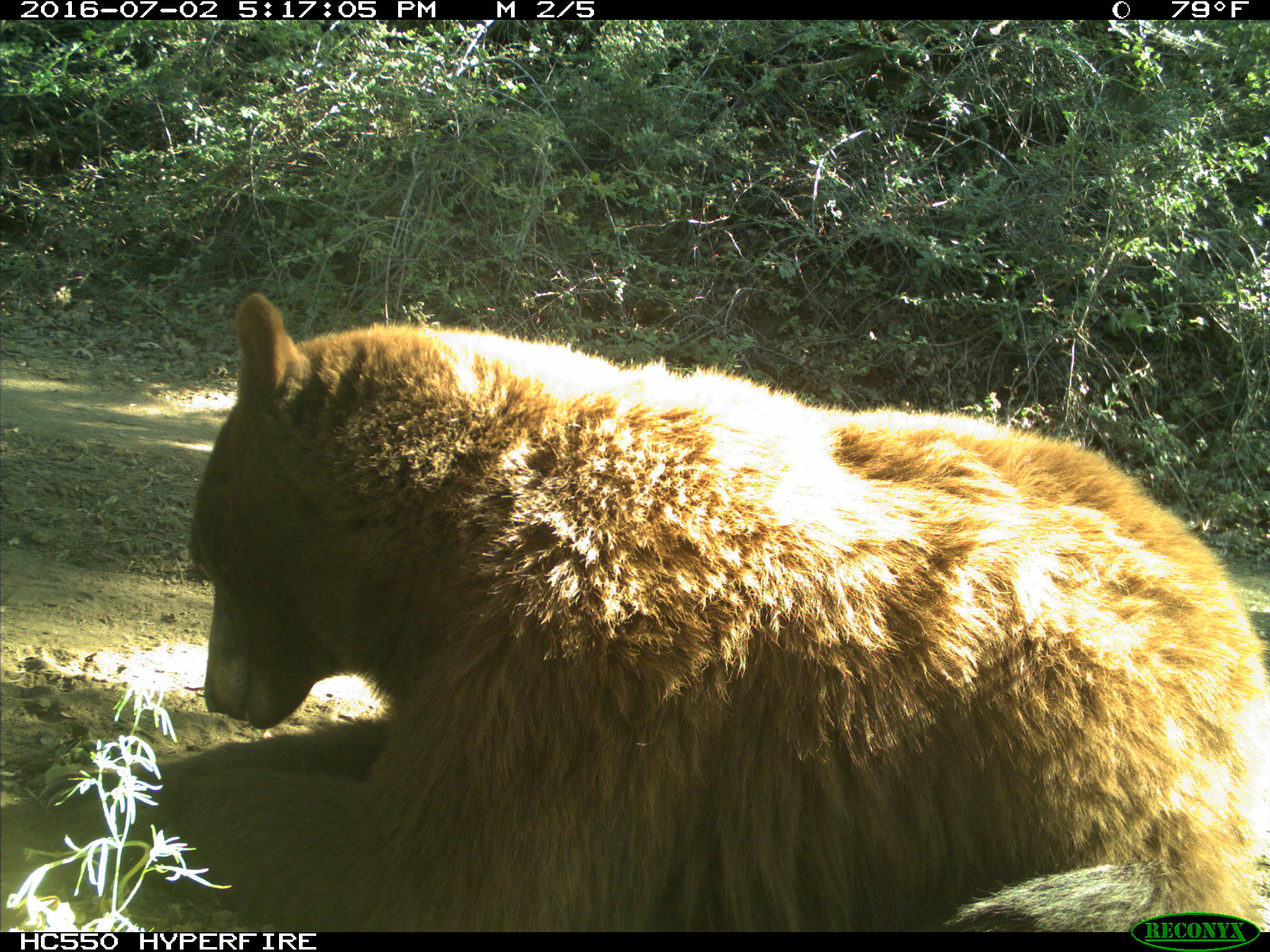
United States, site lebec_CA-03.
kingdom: Animalia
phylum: Chordata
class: Mammalia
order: Carnivora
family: Ursidae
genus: Ursus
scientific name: Ursus americanus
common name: american black bear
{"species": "Ursus americanus (american black bear)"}